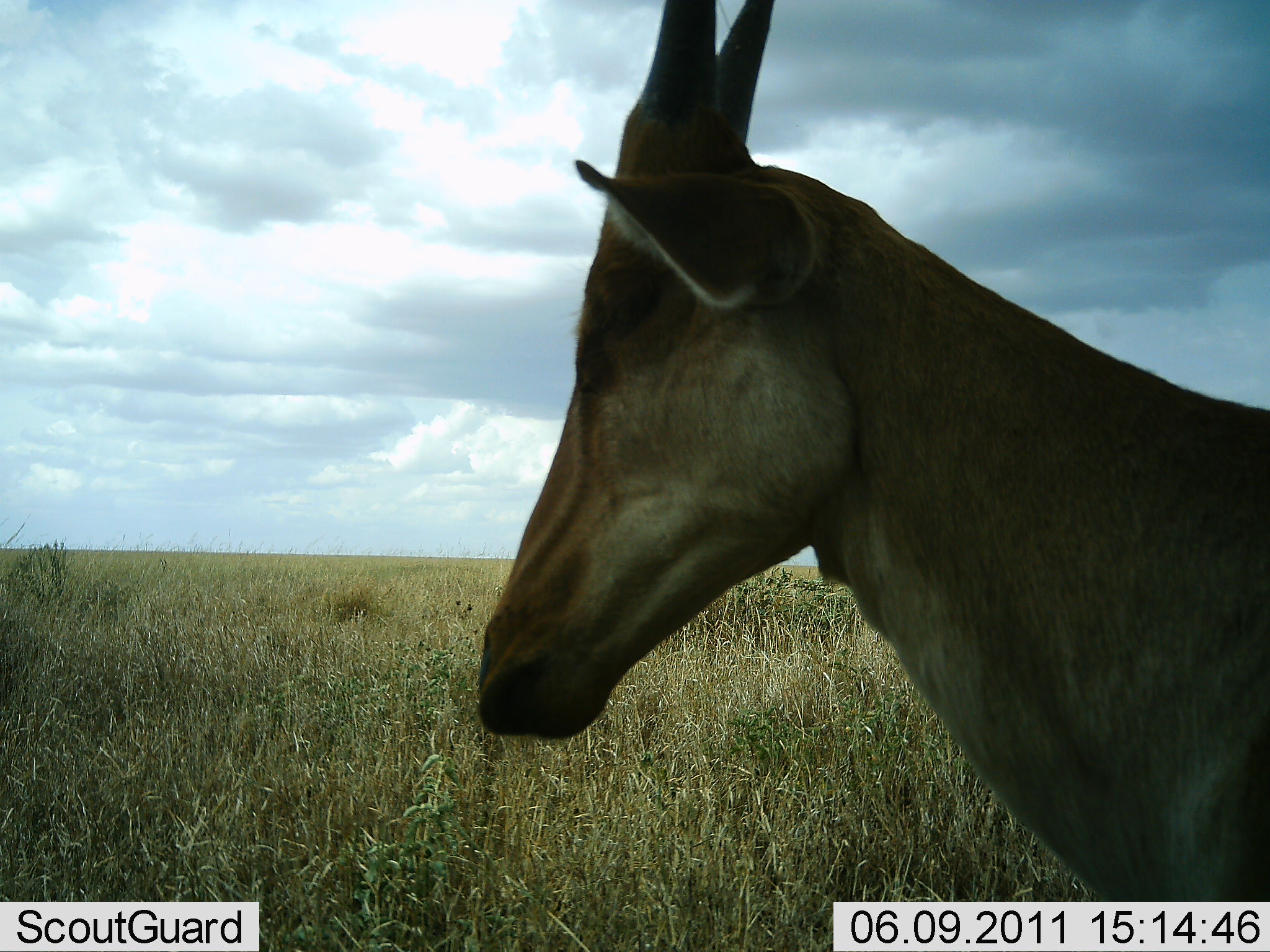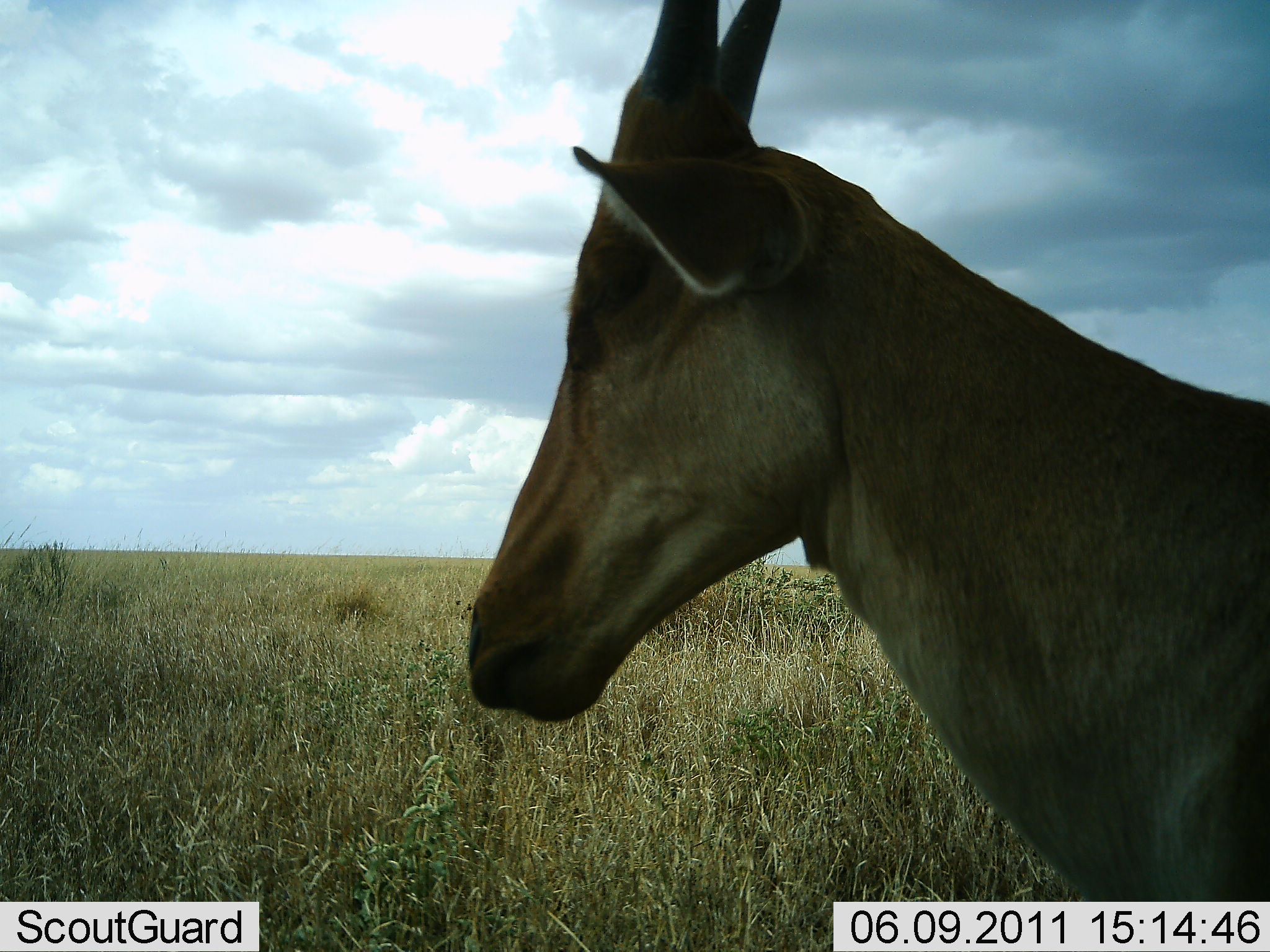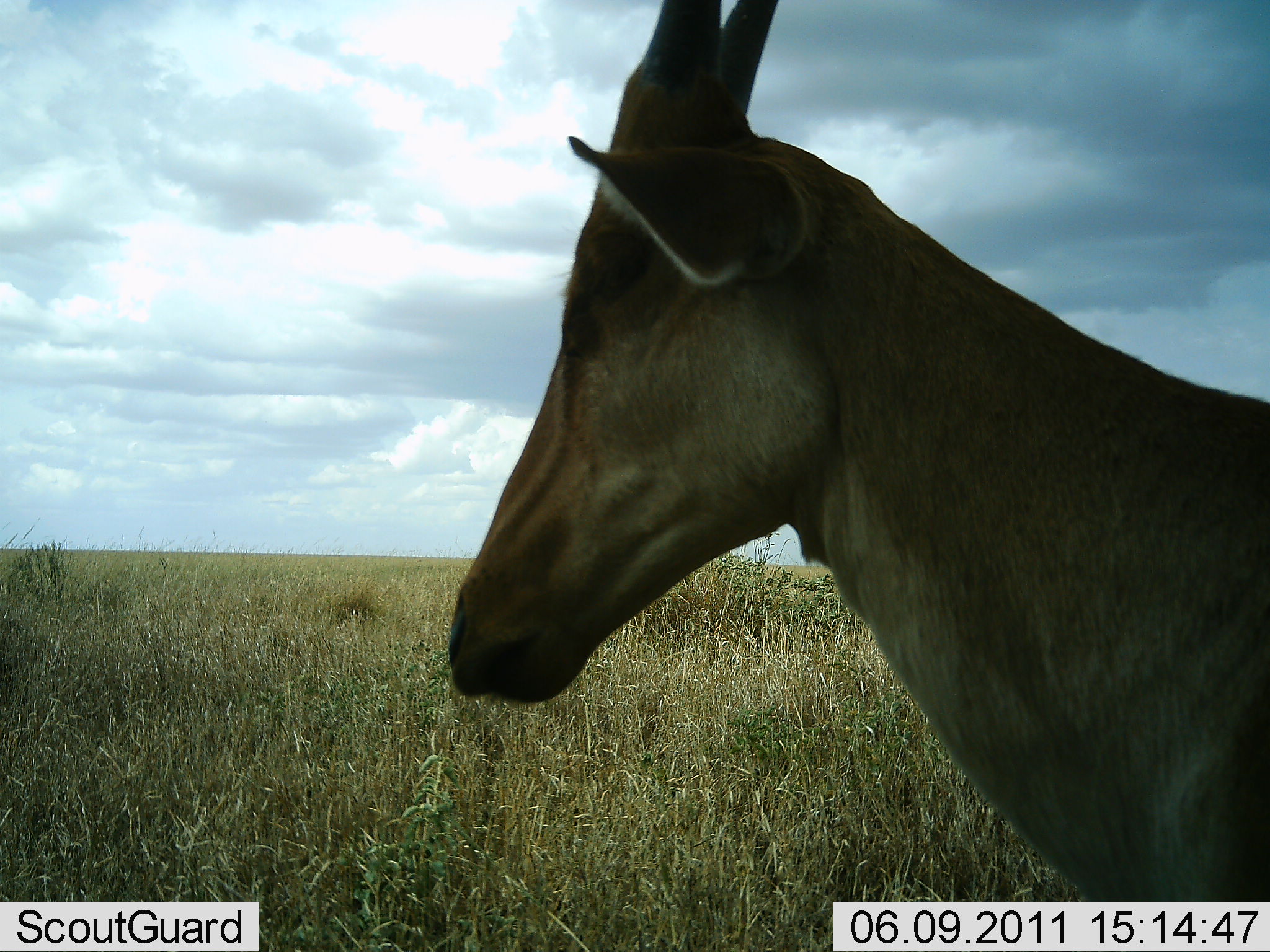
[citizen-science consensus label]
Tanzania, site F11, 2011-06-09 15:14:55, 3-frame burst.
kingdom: Animalia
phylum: Chordata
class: Mammalia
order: Artiodactyla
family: Bovidae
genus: Alcelaphus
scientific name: Alcelaphus buselaphus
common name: hartebeest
Hartebeest (Alcelaphus buselaphus), count 1. Behavior (volunteer vote fractions): standing 100%, resting 0%, moving 0%, interacting 0%. Young present (vote fraction): 0%. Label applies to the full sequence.